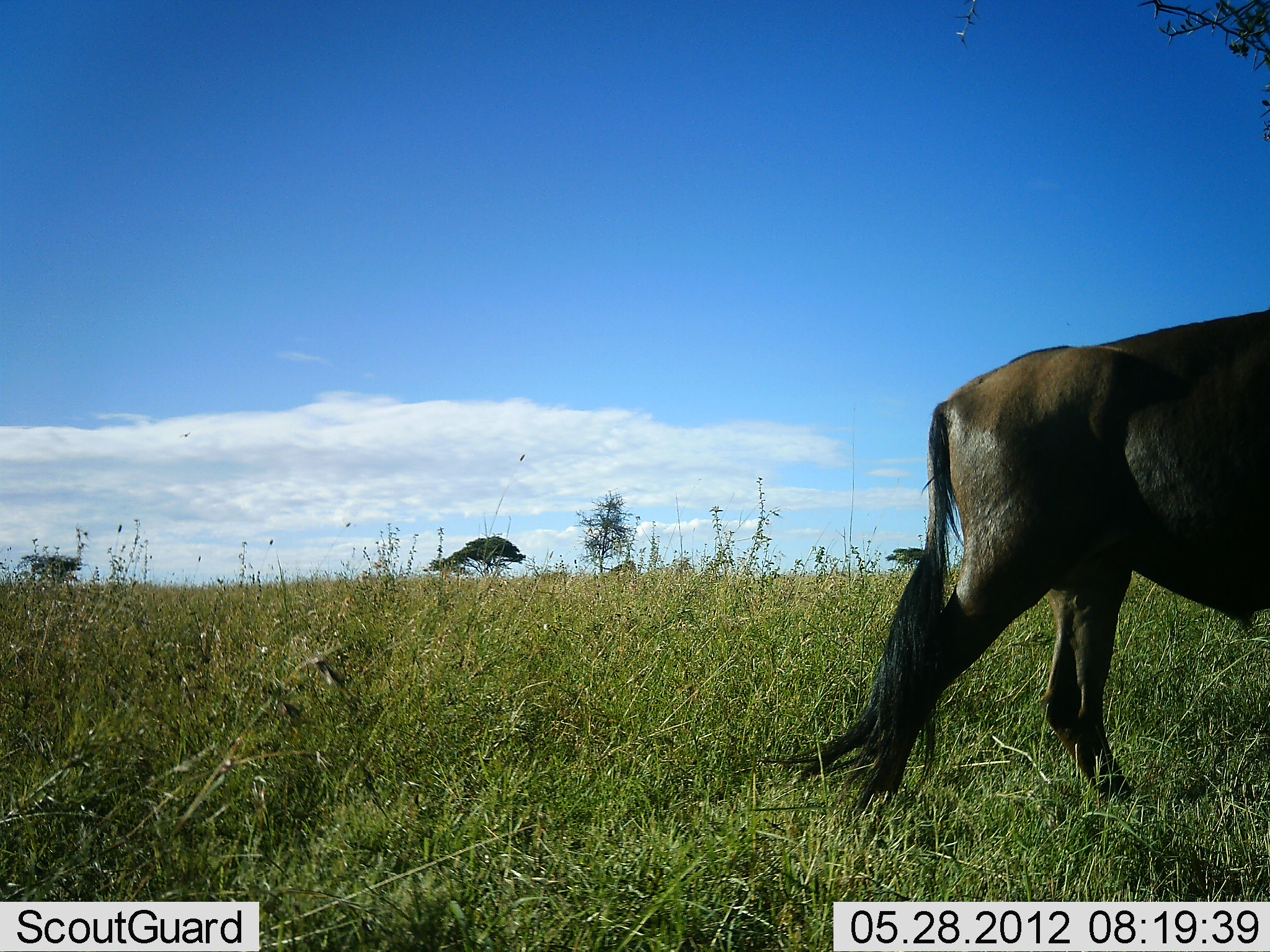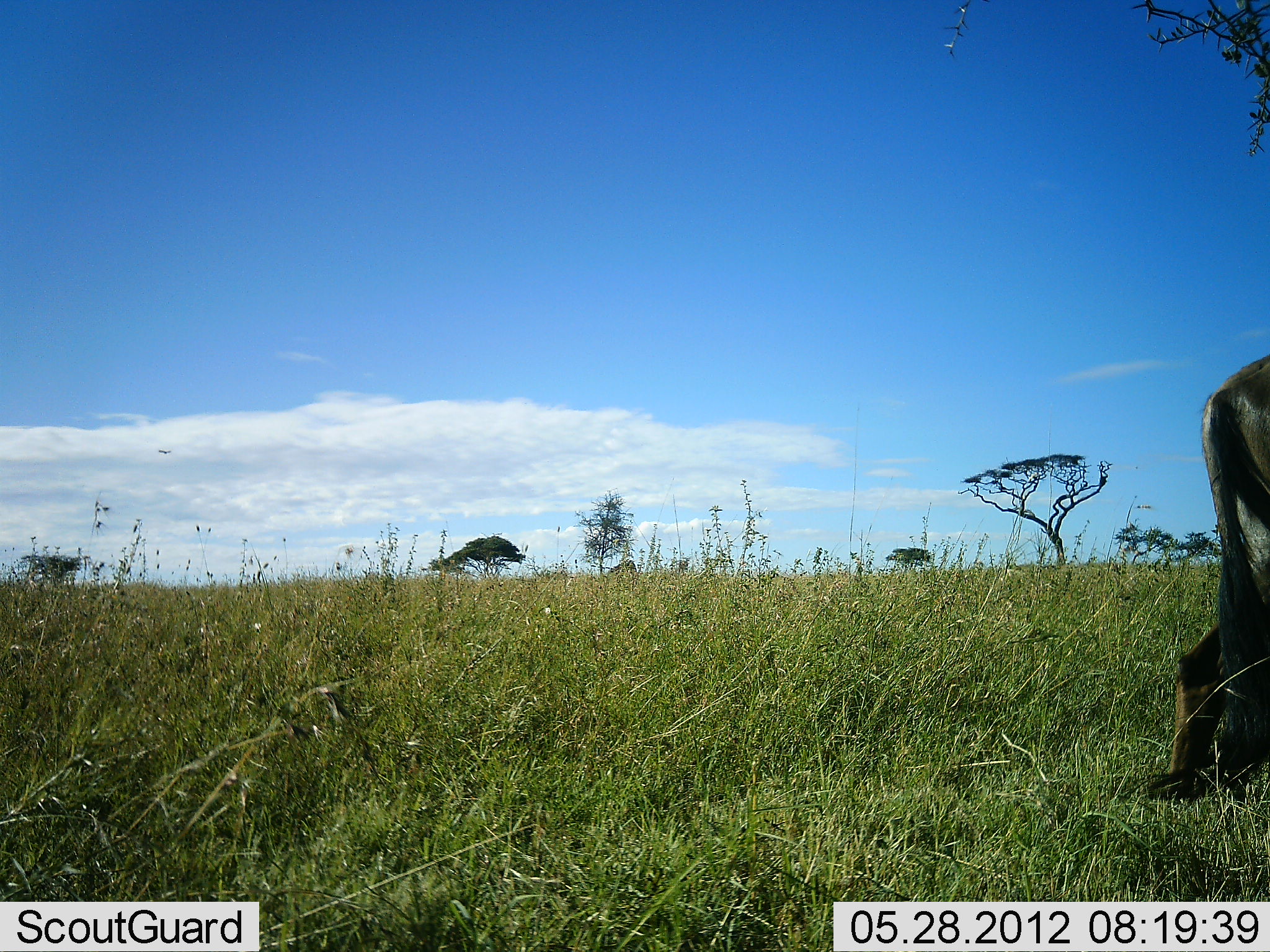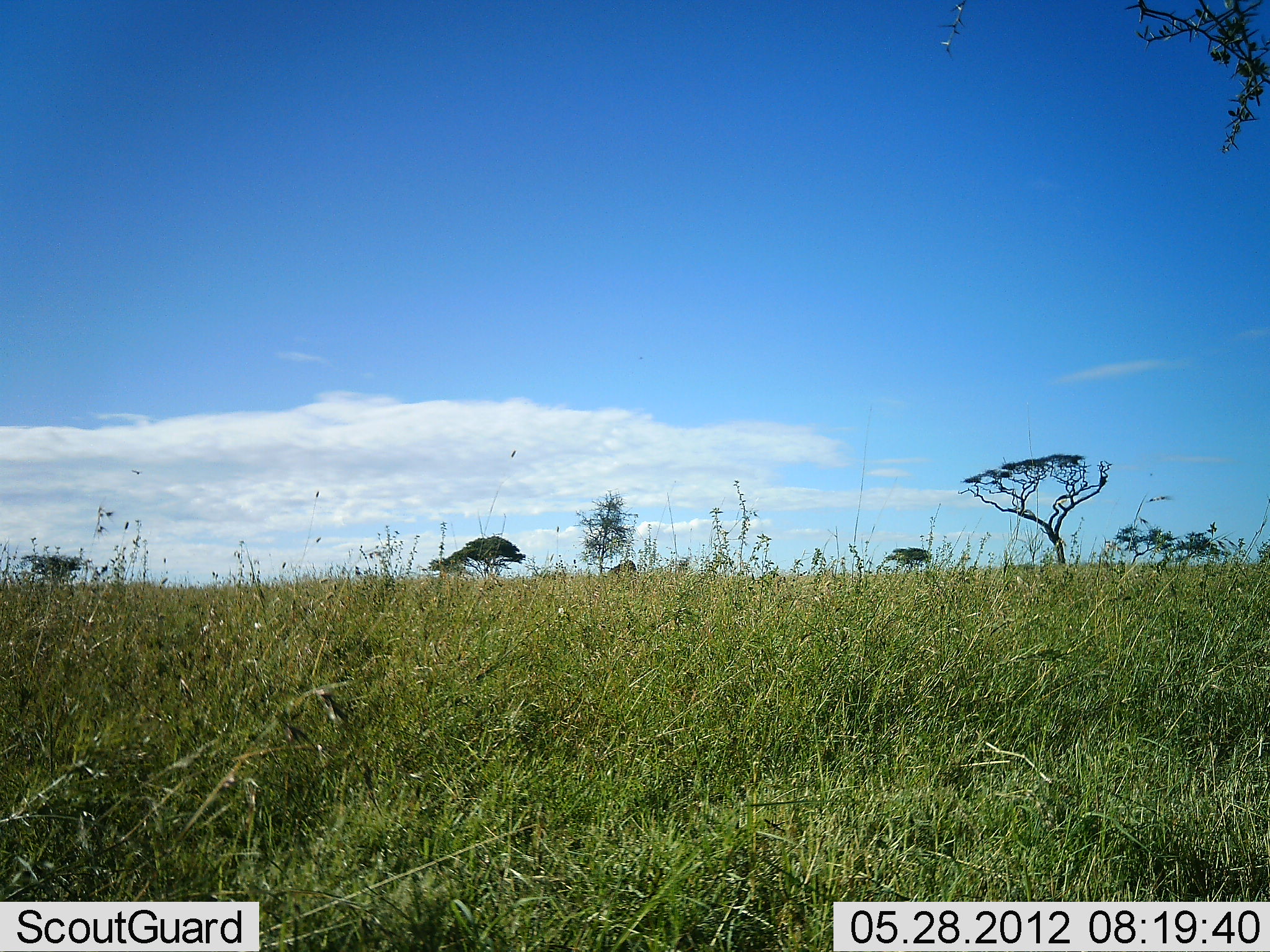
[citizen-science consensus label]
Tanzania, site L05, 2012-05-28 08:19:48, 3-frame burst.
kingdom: Animalia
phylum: Chordata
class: Mammalia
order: Artiodactyla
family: Bovidae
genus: Connochaetes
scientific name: Connochaetes taurinus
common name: blue wildebeest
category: wildebeest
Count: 1.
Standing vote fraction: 0%.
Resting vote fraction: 0%.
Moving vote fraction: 100%.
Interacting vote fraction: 0%.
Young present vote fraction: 0%.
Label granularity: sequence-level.